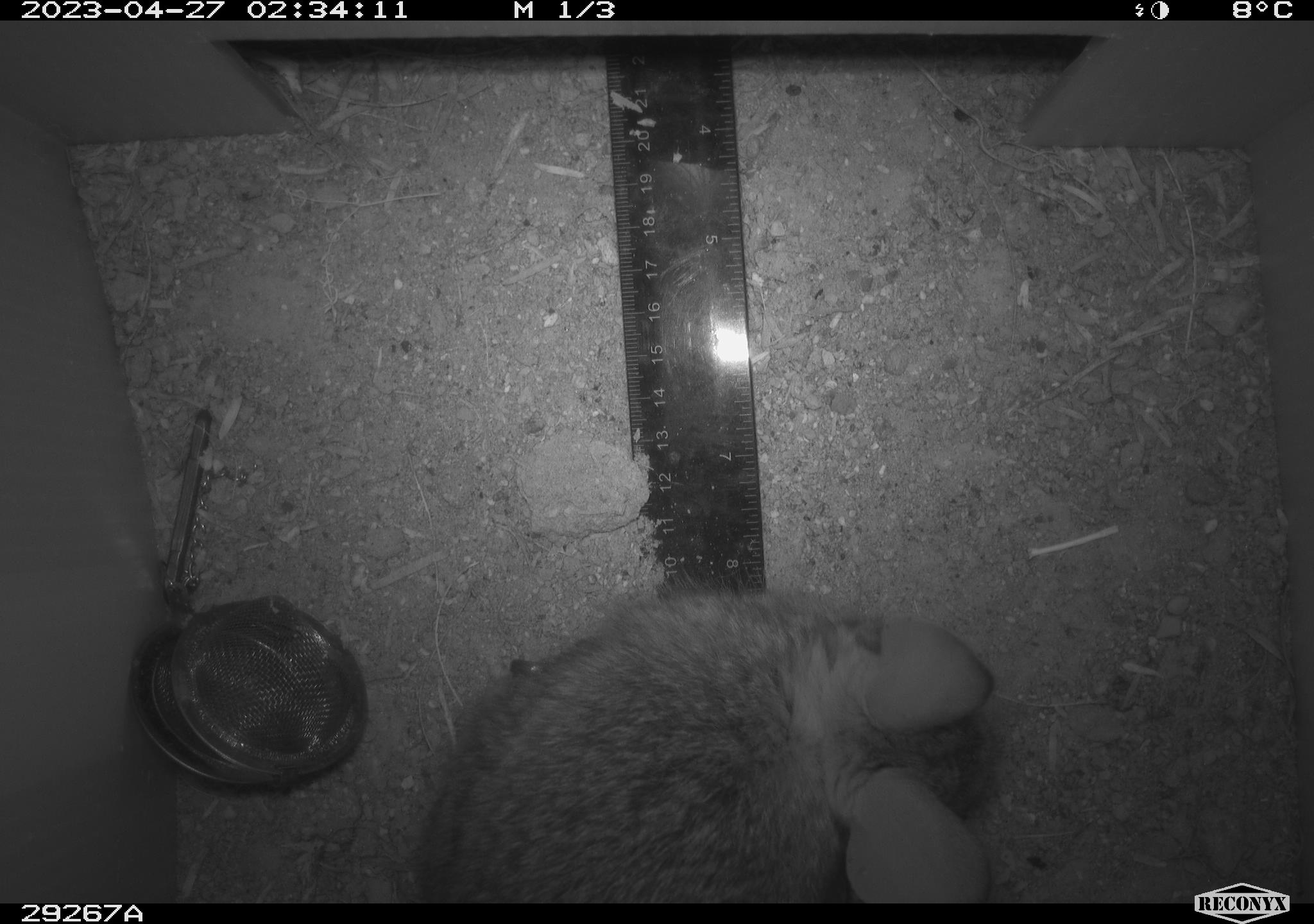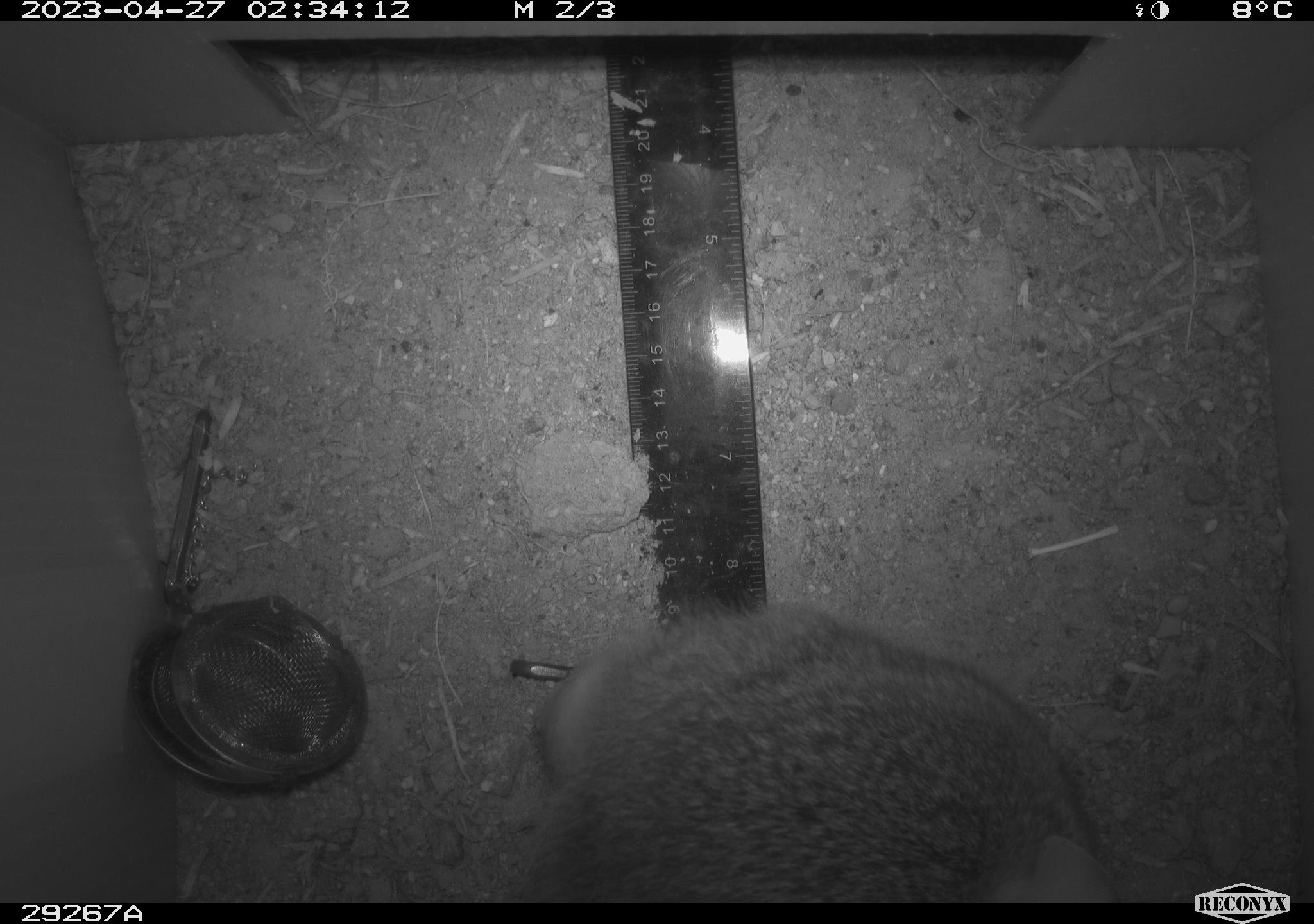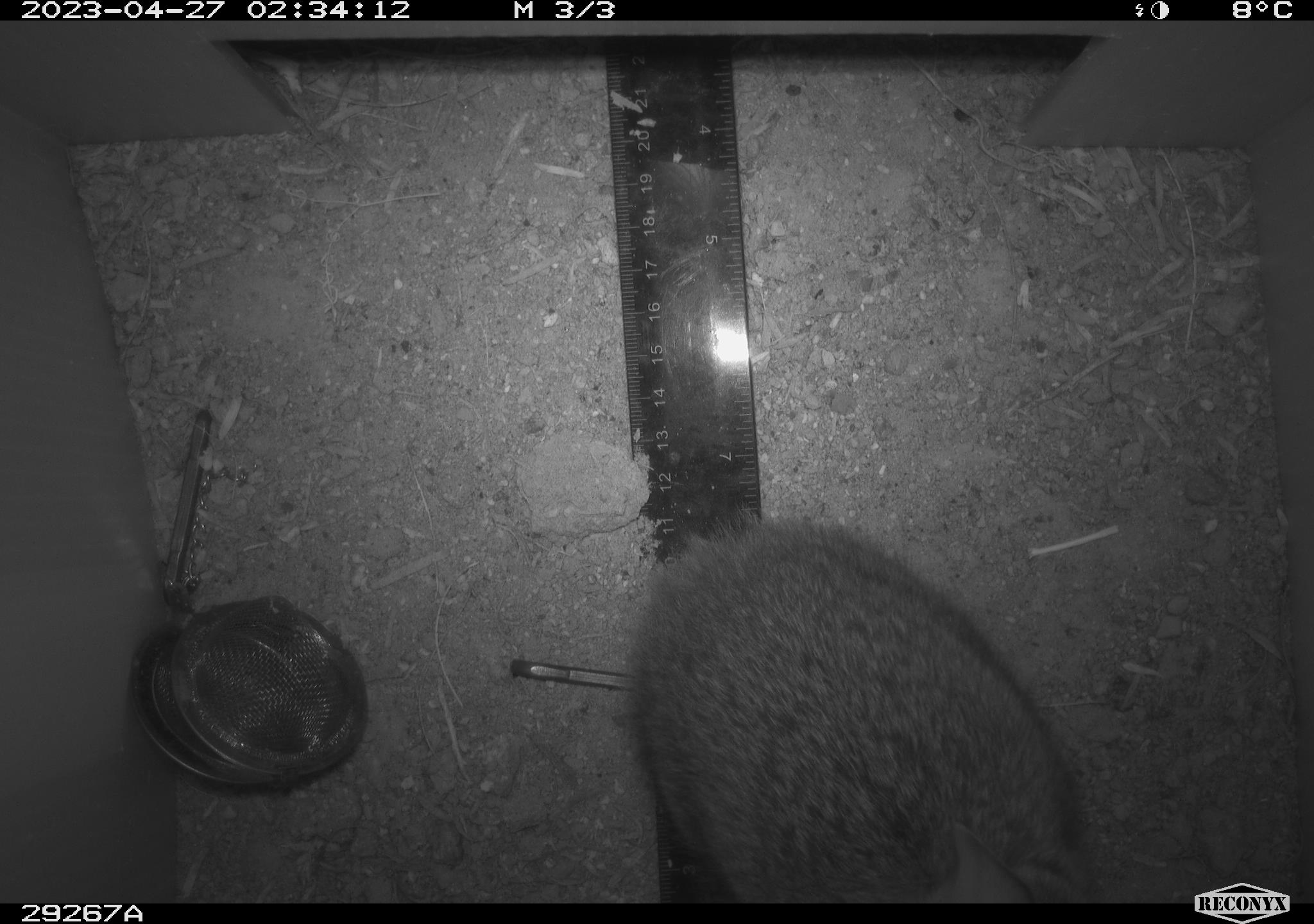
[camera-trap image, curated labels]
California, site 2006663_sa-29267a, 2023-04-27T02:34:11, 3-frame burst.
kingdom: Animalia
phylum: Chordata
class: Mammalia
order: Lagomorpha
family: Leporidae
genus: Sylvilagus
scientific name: Sylvilagus audubonii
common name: desert cottontail